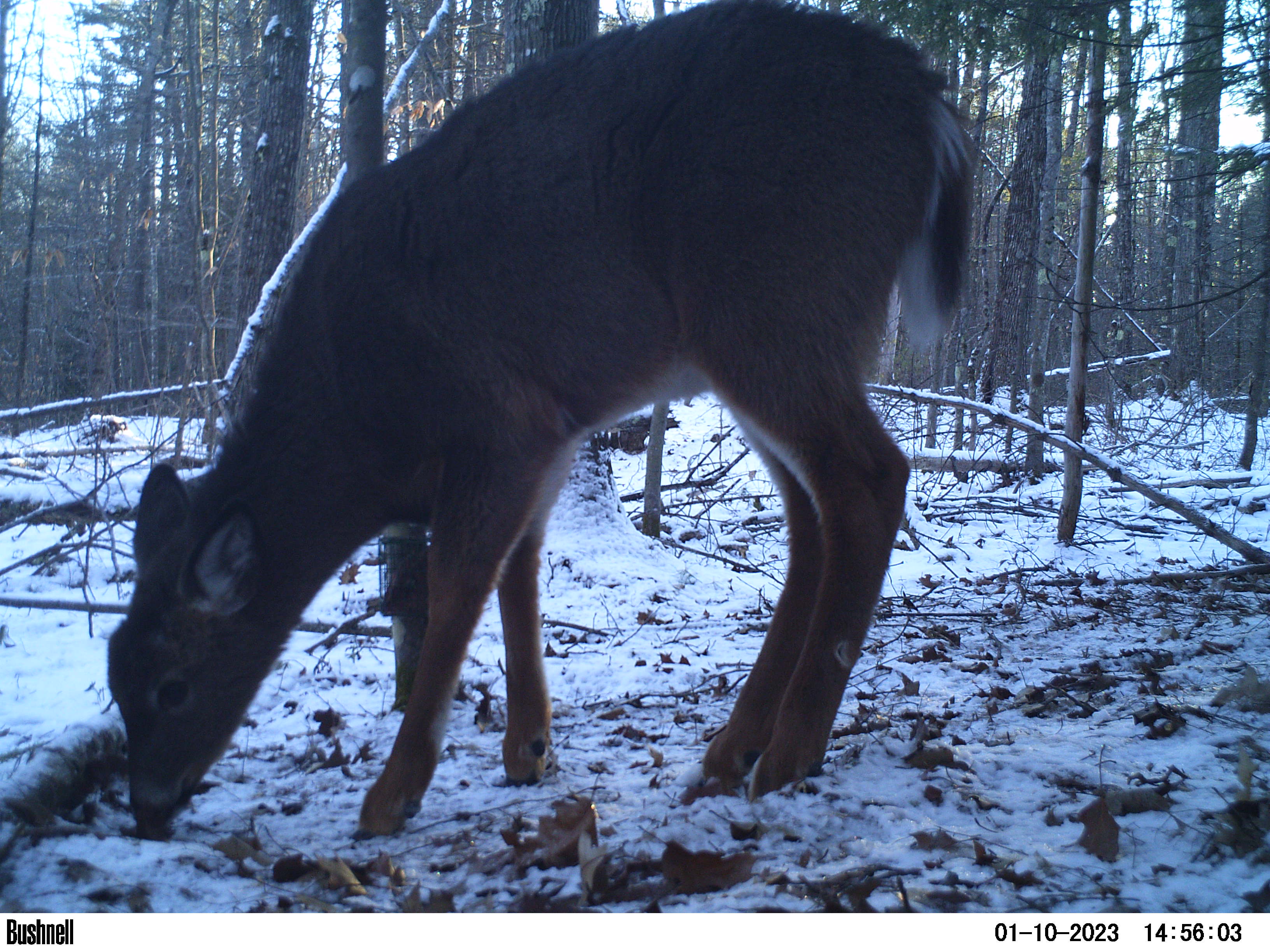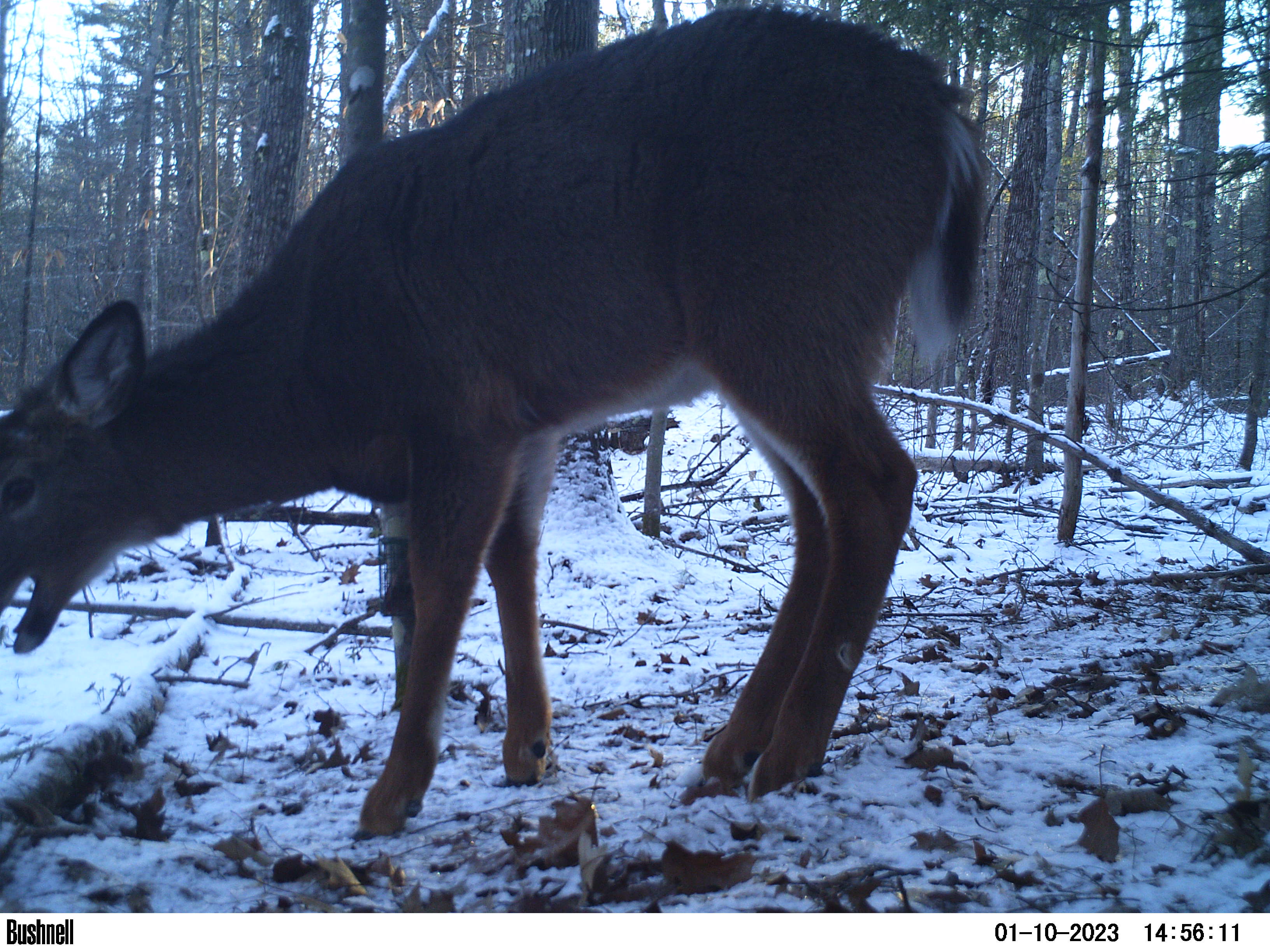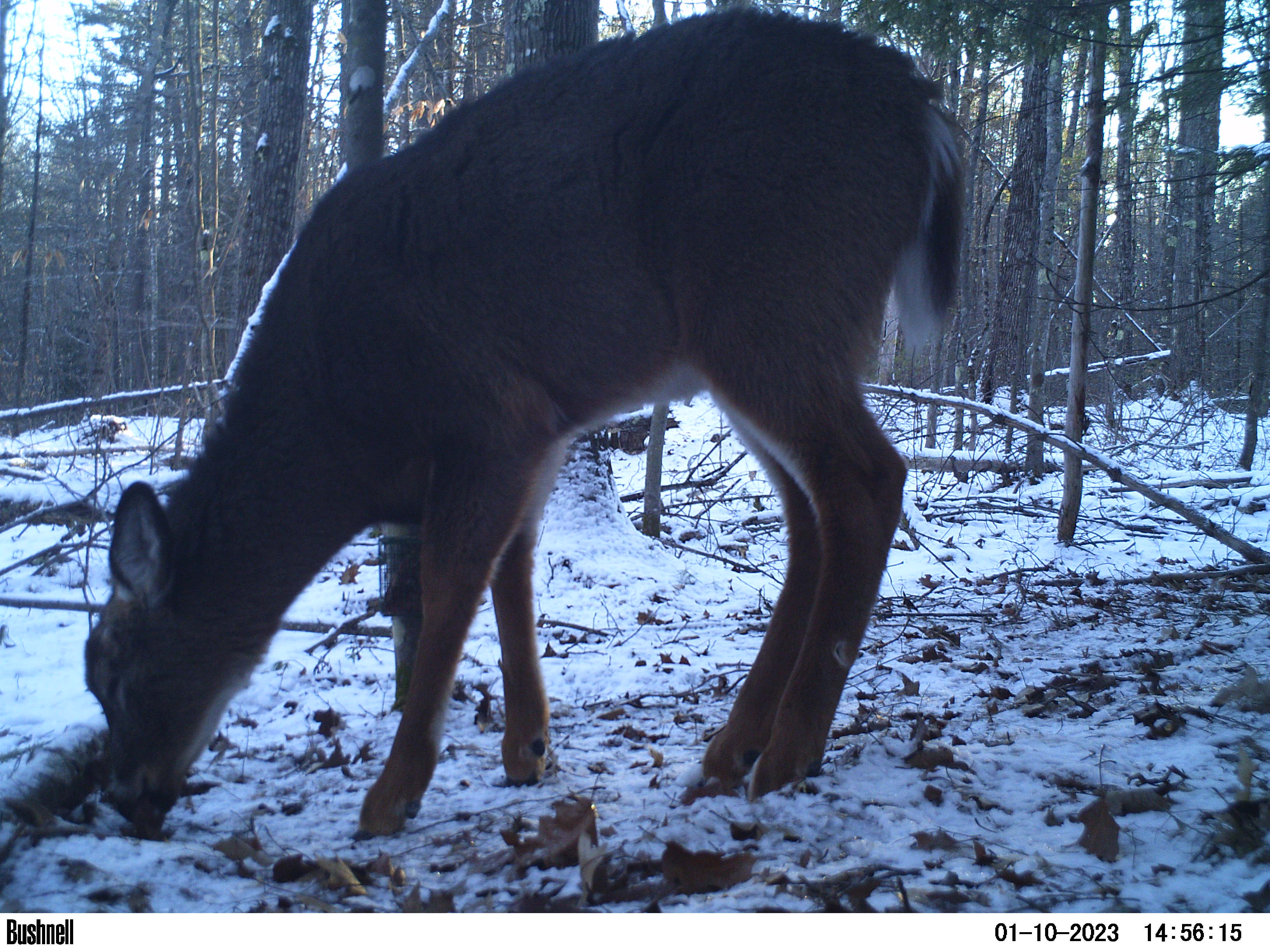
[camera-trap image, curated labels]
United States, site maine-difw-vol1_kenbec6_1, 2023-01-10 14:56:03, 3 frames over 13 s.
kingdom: Animalia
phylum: Chordata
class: Mammalia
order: Artiodactyla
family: Cervidae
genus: Odocoileus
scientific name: Odocoileus virginianus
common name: white-tailed deer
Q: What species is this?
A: White-tailed deer (Odocoileus virginianus).